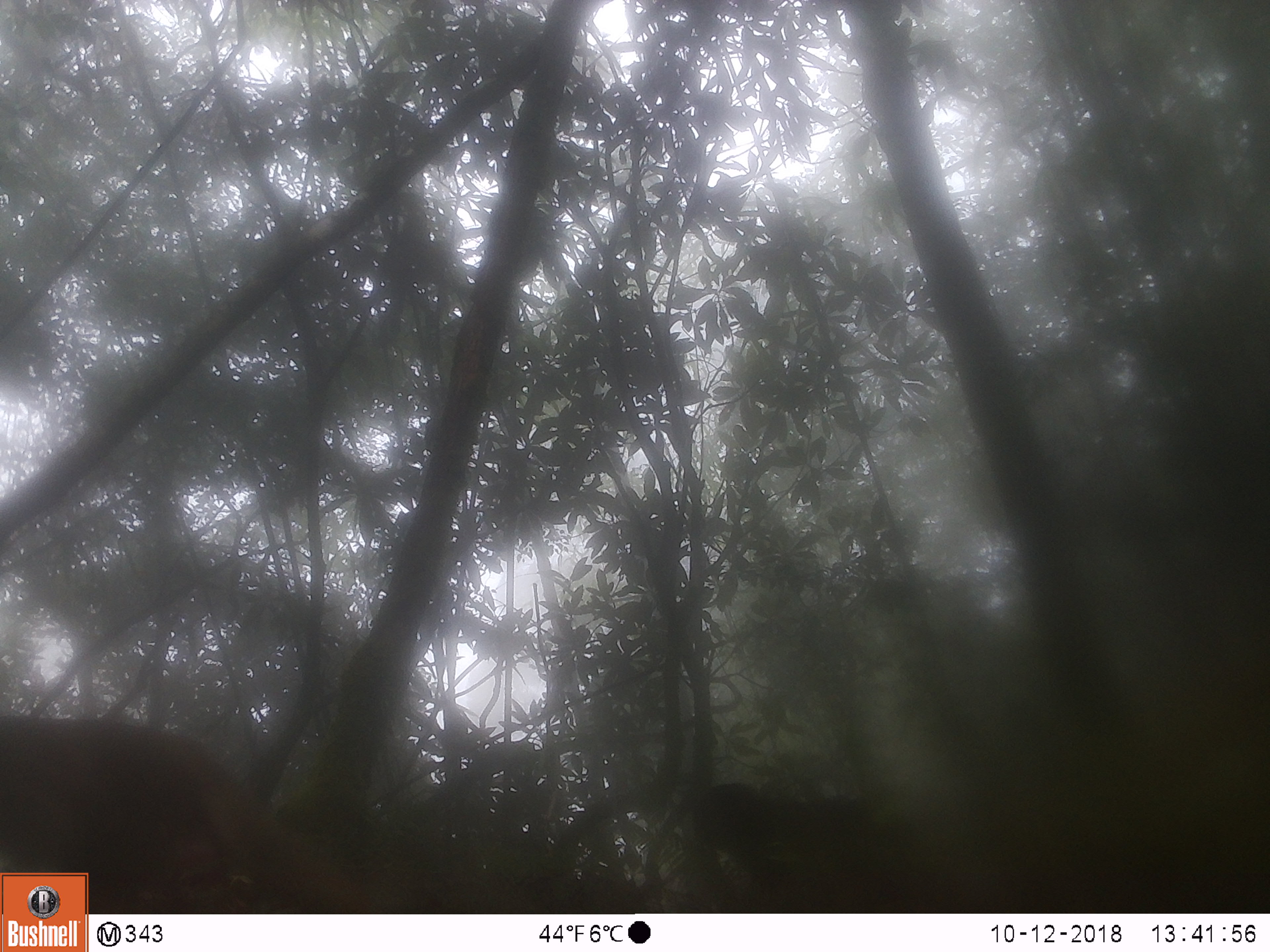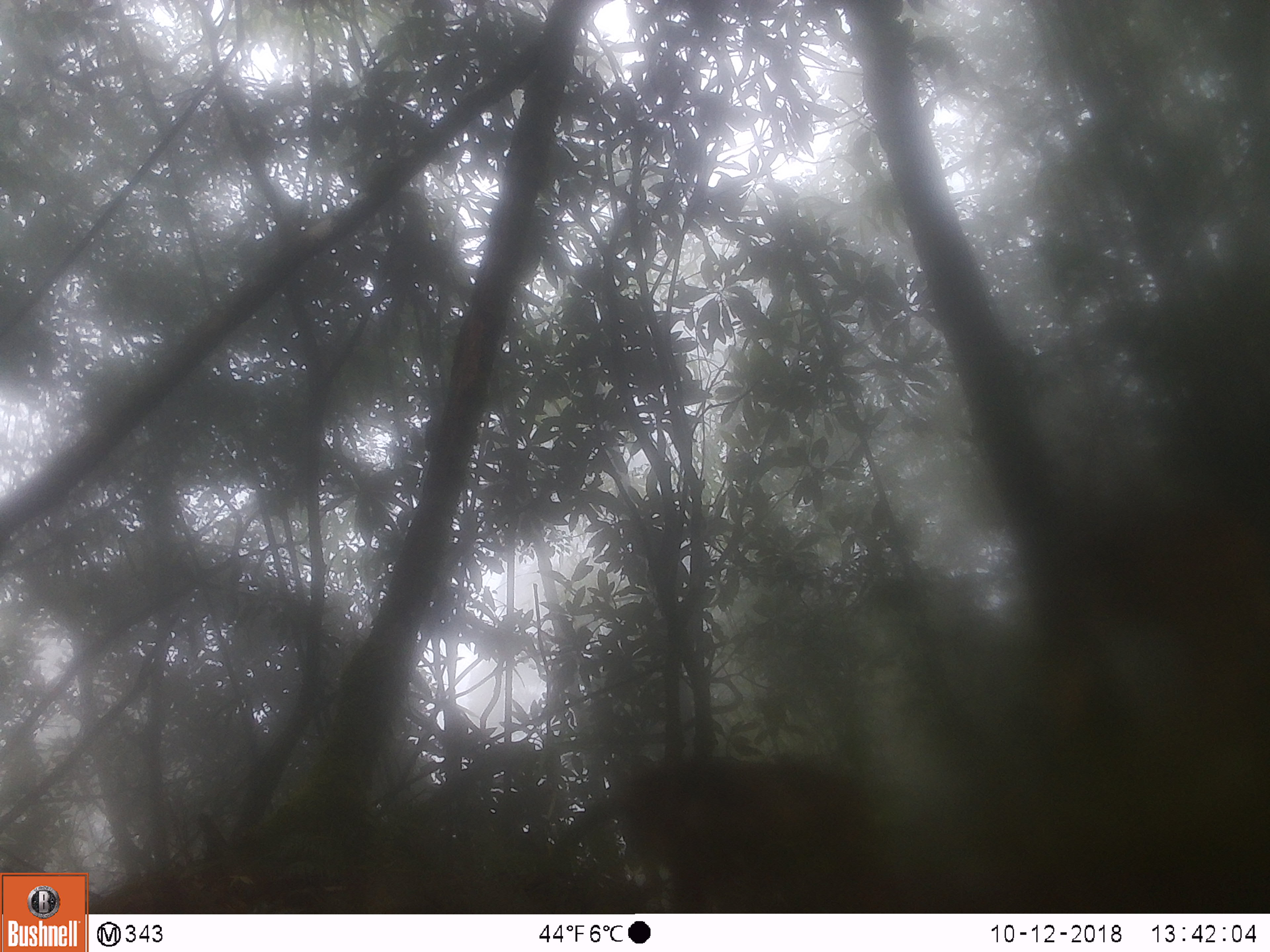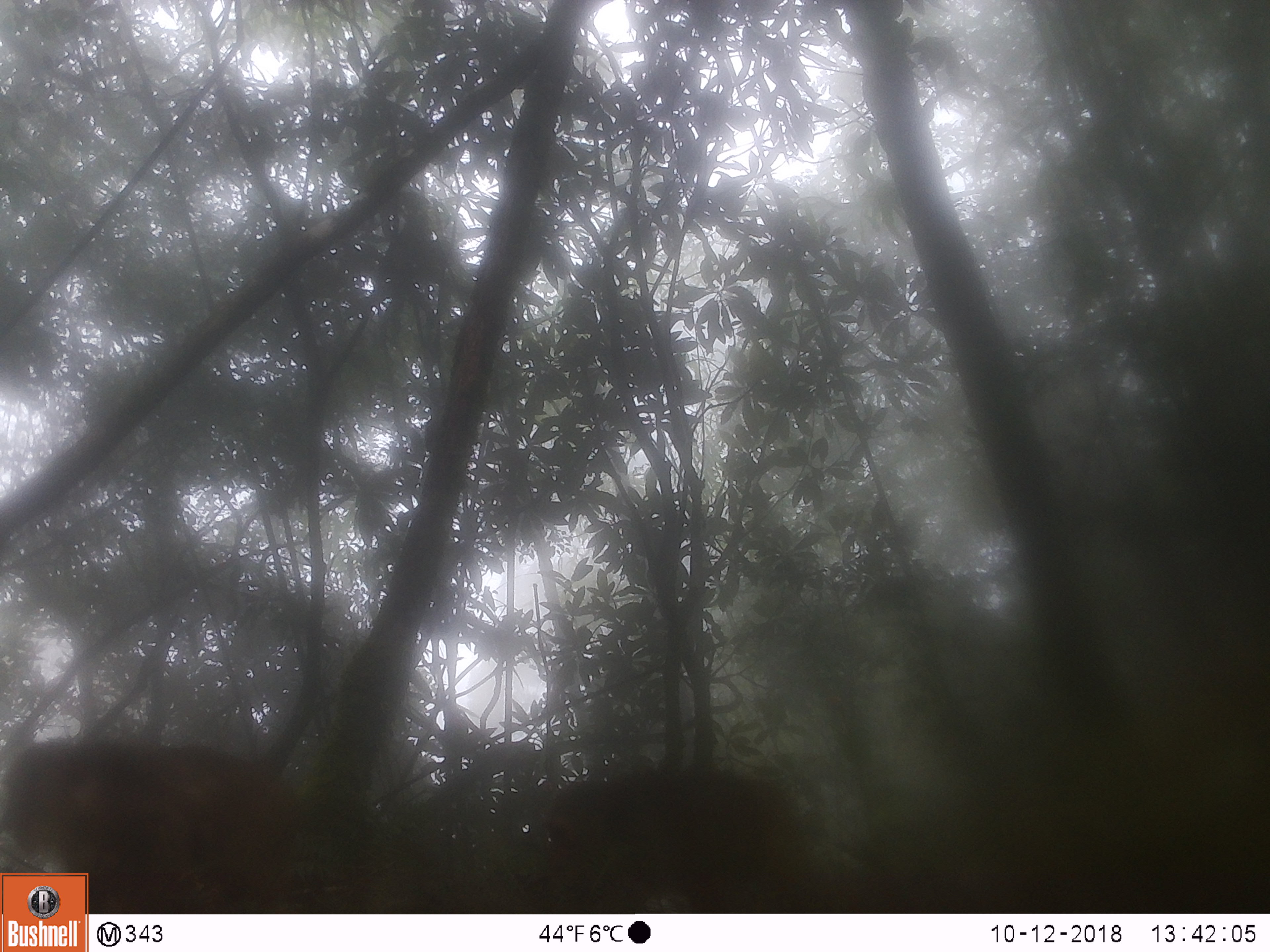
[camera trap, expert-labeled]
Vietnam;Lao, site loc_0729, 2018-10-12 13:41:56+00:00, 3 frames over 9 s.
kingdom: Animalia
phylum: Chordata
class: Mammalia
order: Primates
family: Cercopithecidae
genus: Macaca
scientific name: Macaca arctoides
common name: stump-tailed macaque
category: stump tailed macaque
Stump tailed macaque (stump-tailed macaque) (Macaca arctoides). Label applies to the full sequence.